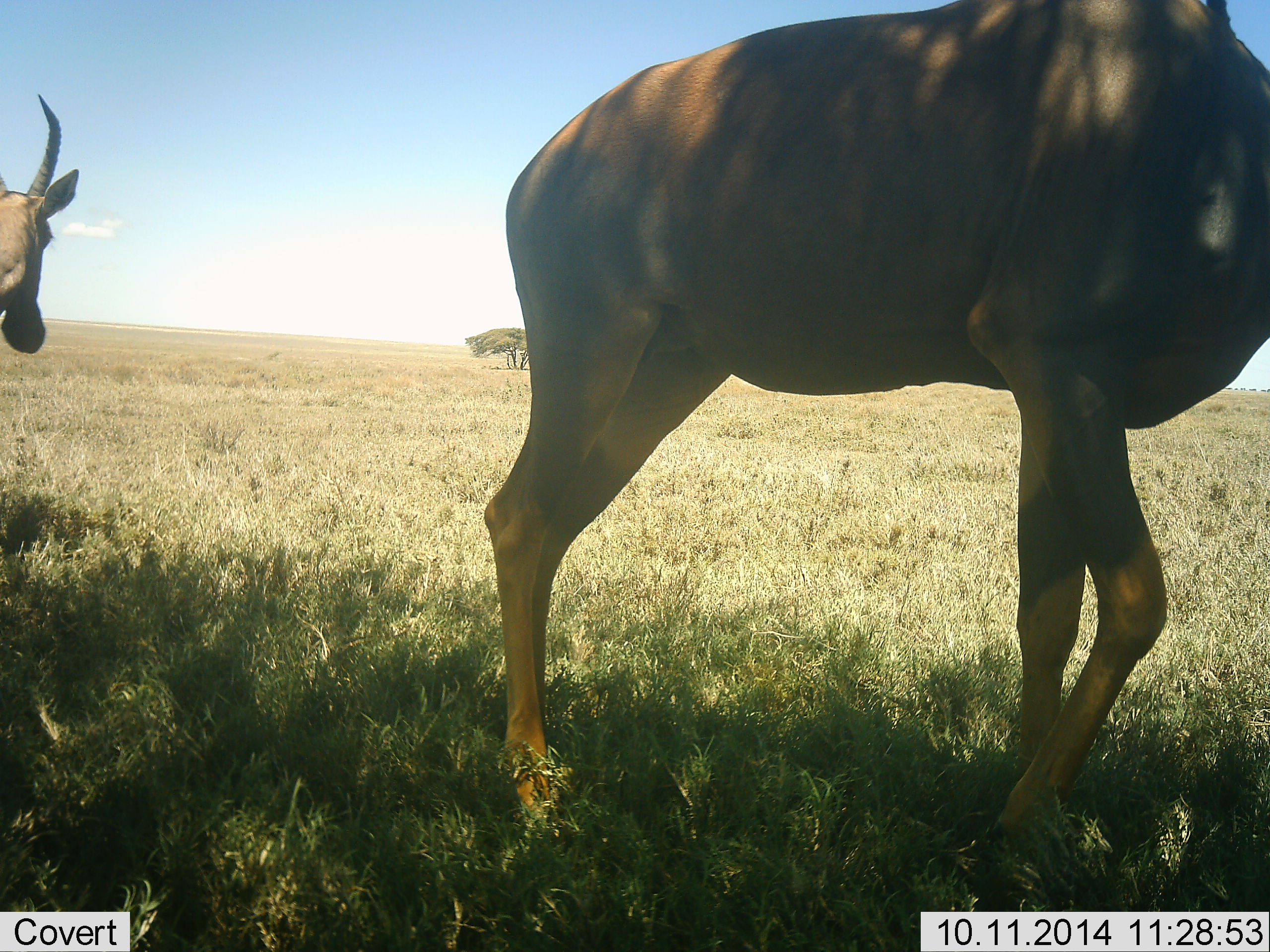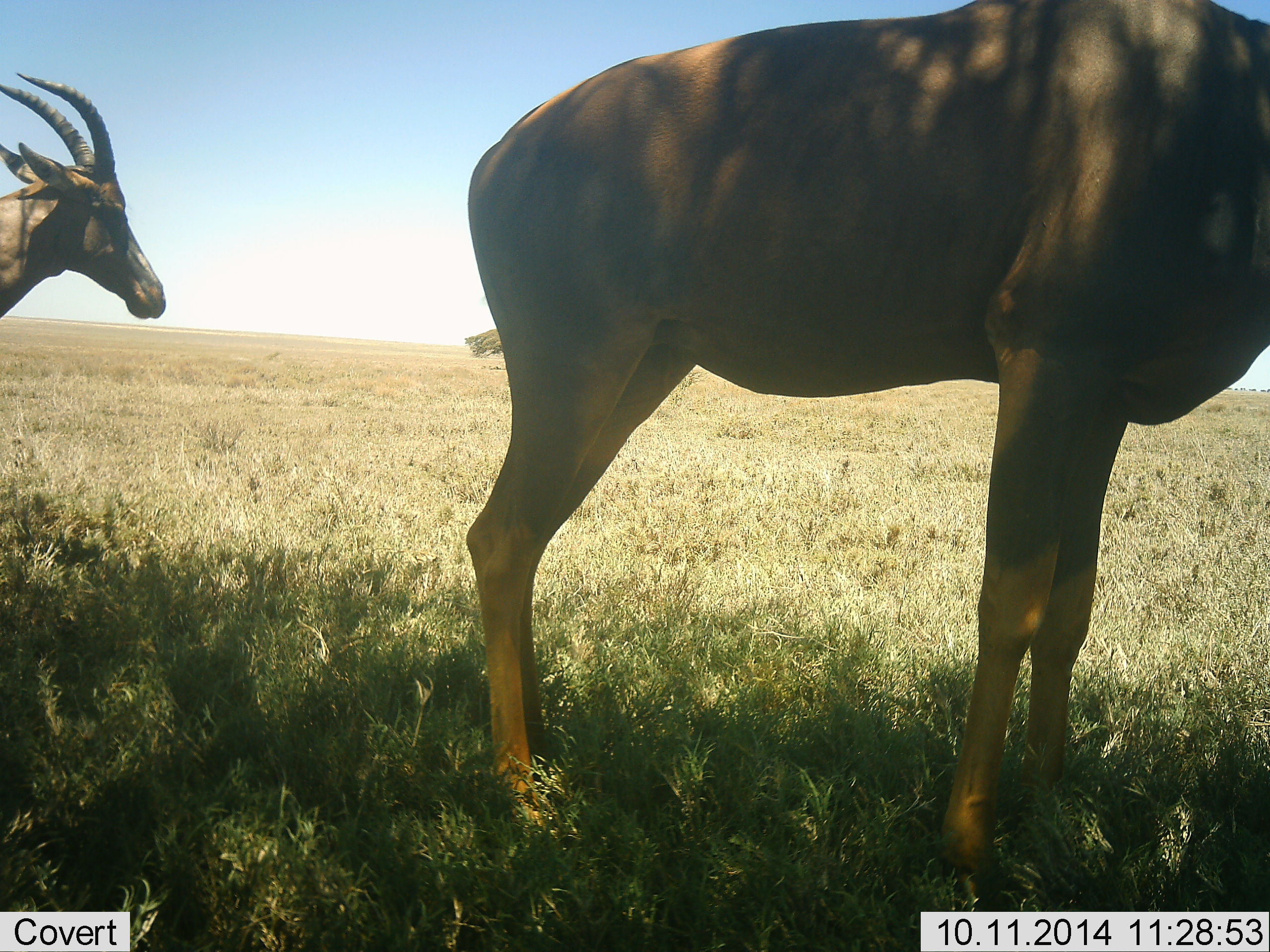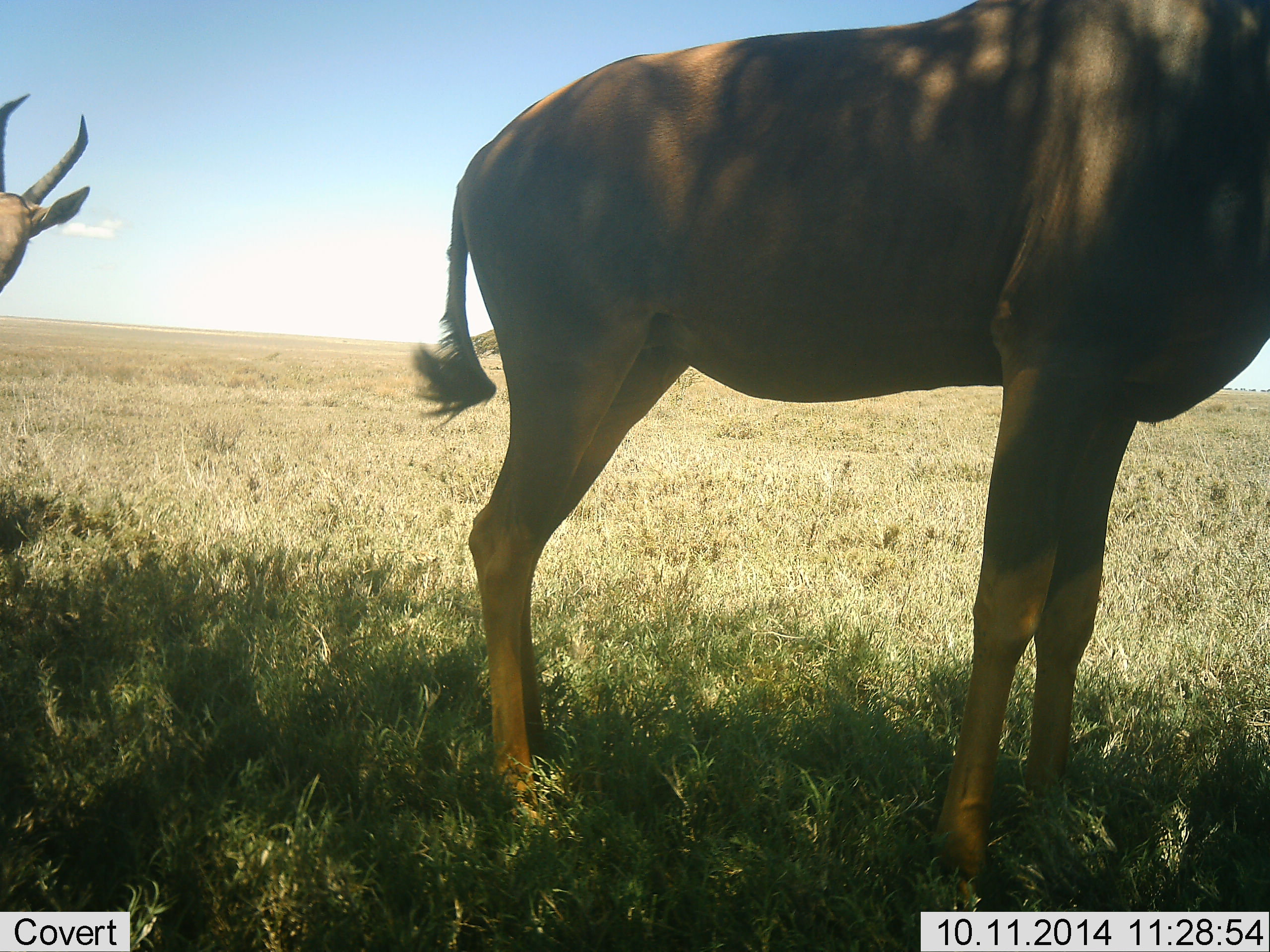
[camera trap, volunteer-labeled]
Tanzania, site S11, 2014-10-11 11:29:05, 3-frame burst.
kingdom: Animalia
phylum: Chordata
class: Mammalia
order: Artiodactyla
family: Bovidae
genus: Damaliscus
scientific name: Damaliscus lunatus jimela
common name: topi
Topi (Damaliscus lunatus jimela), count 2. Behavior (volunteer vote fractions): standing 100%, resting 0%, moving 0%, interacting 0%. Young present (vote fraction): 0%. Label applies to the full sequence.